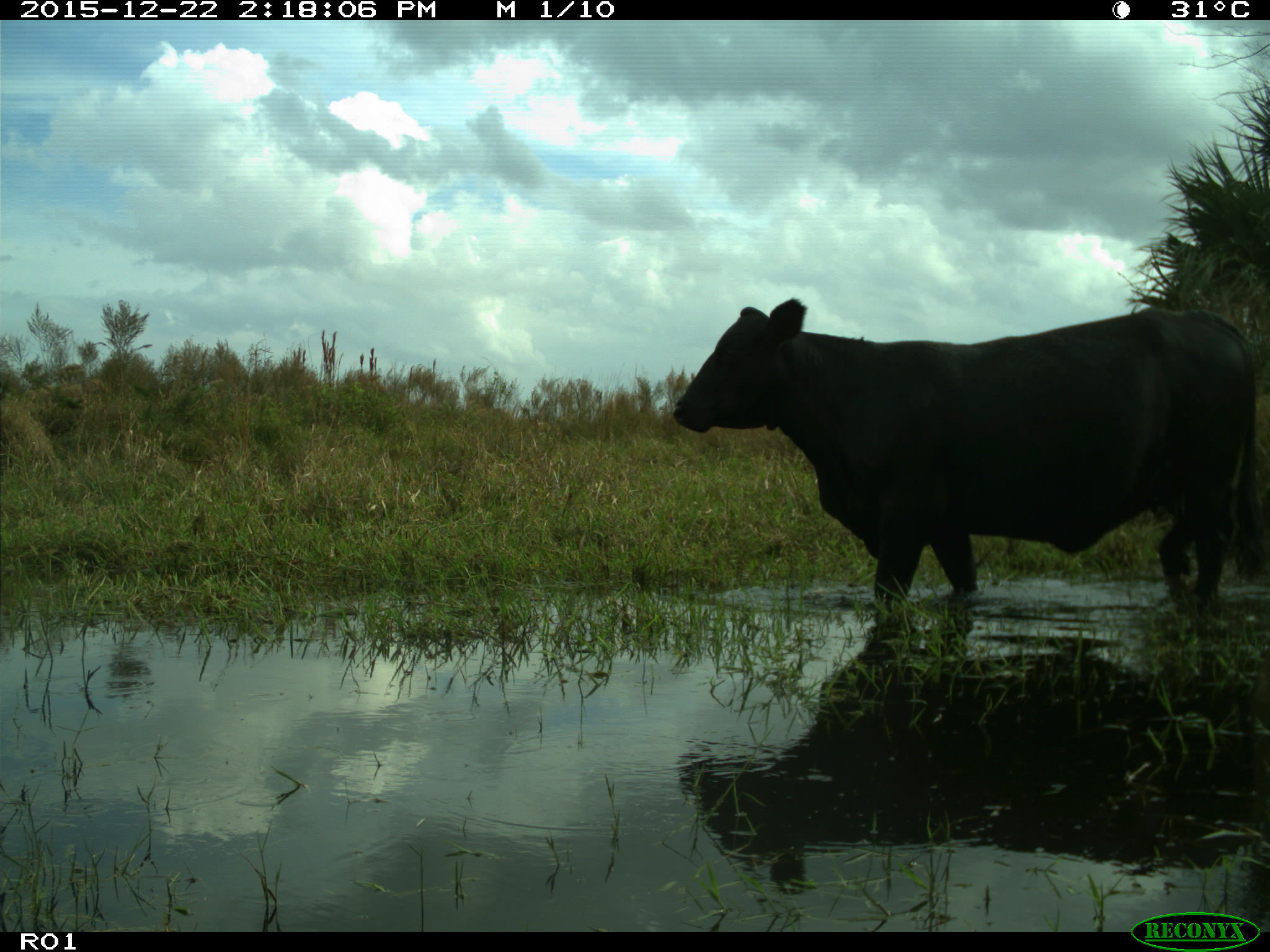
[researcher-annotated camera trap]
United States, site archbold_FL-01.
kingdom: Animalia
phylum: Chordata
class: Mammalia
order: Artiodactyla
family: Bovidae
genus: Bos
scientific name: Bos taurus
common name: domestic cow